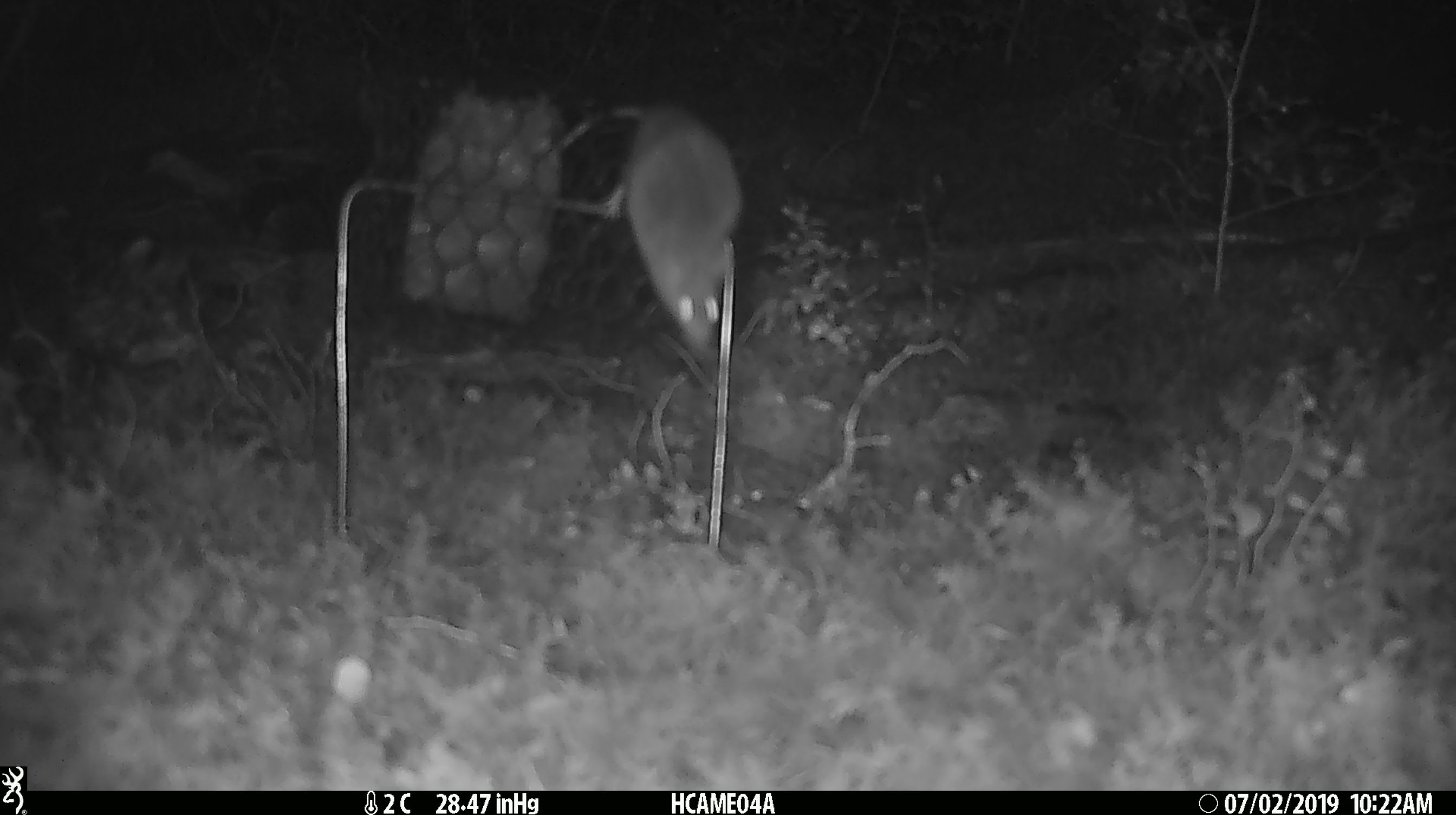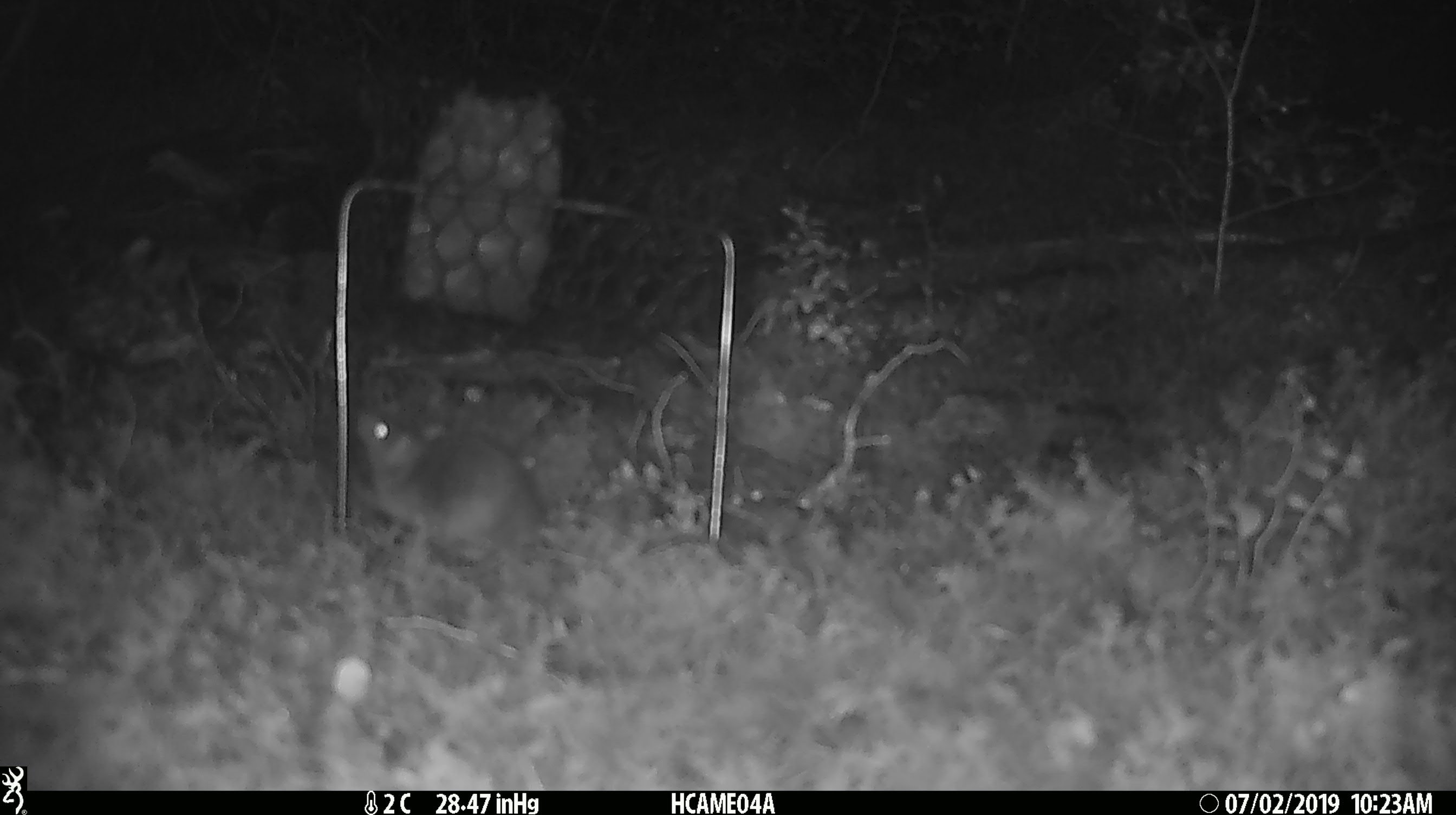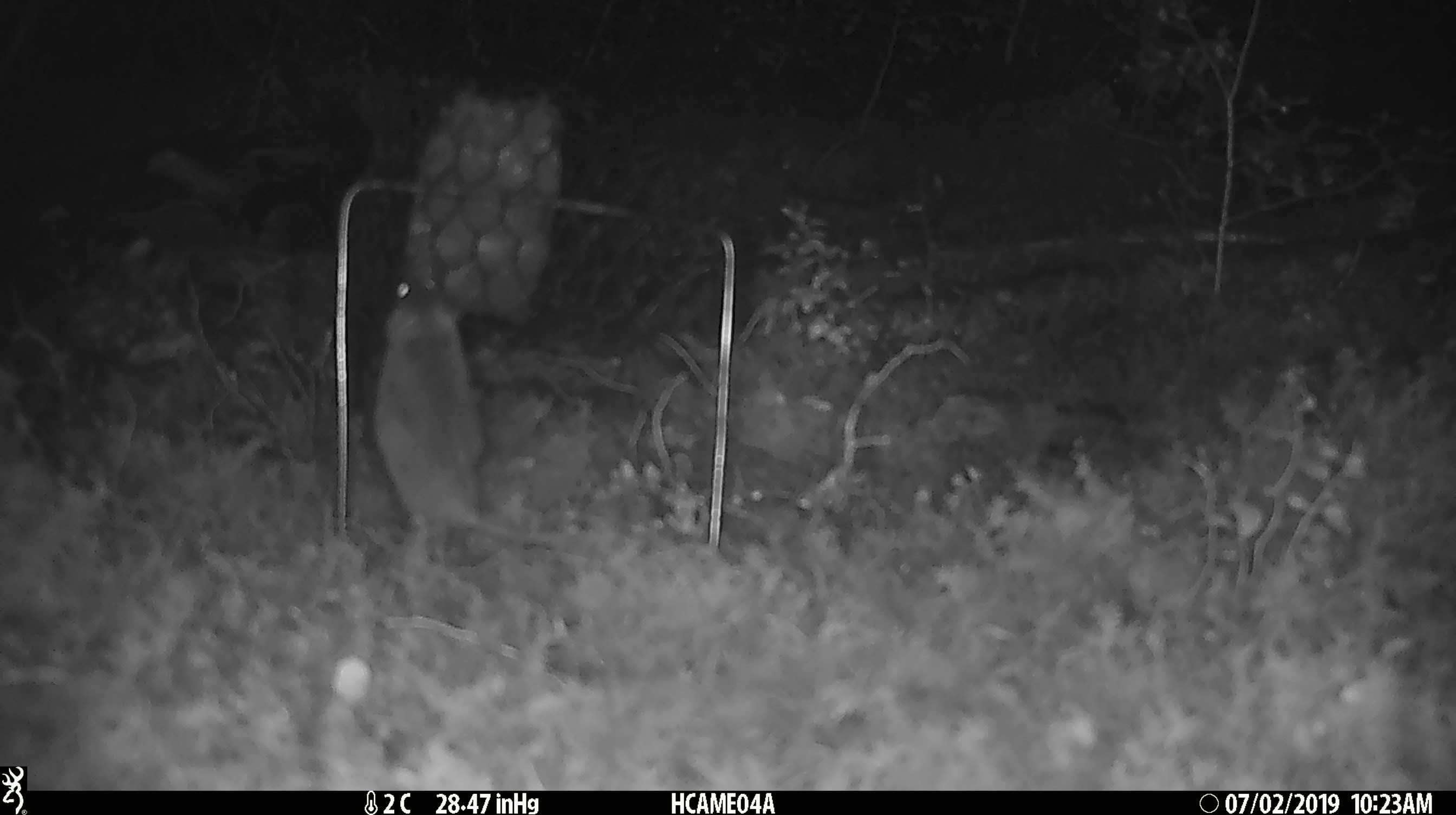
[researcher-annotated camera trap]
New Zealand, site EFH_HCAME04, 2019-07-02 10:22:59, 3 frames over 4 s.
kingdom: Animalia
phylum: Chordata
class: Mammalia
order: Rodentia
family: Muridae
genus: Mus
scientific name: Mus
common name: mouse